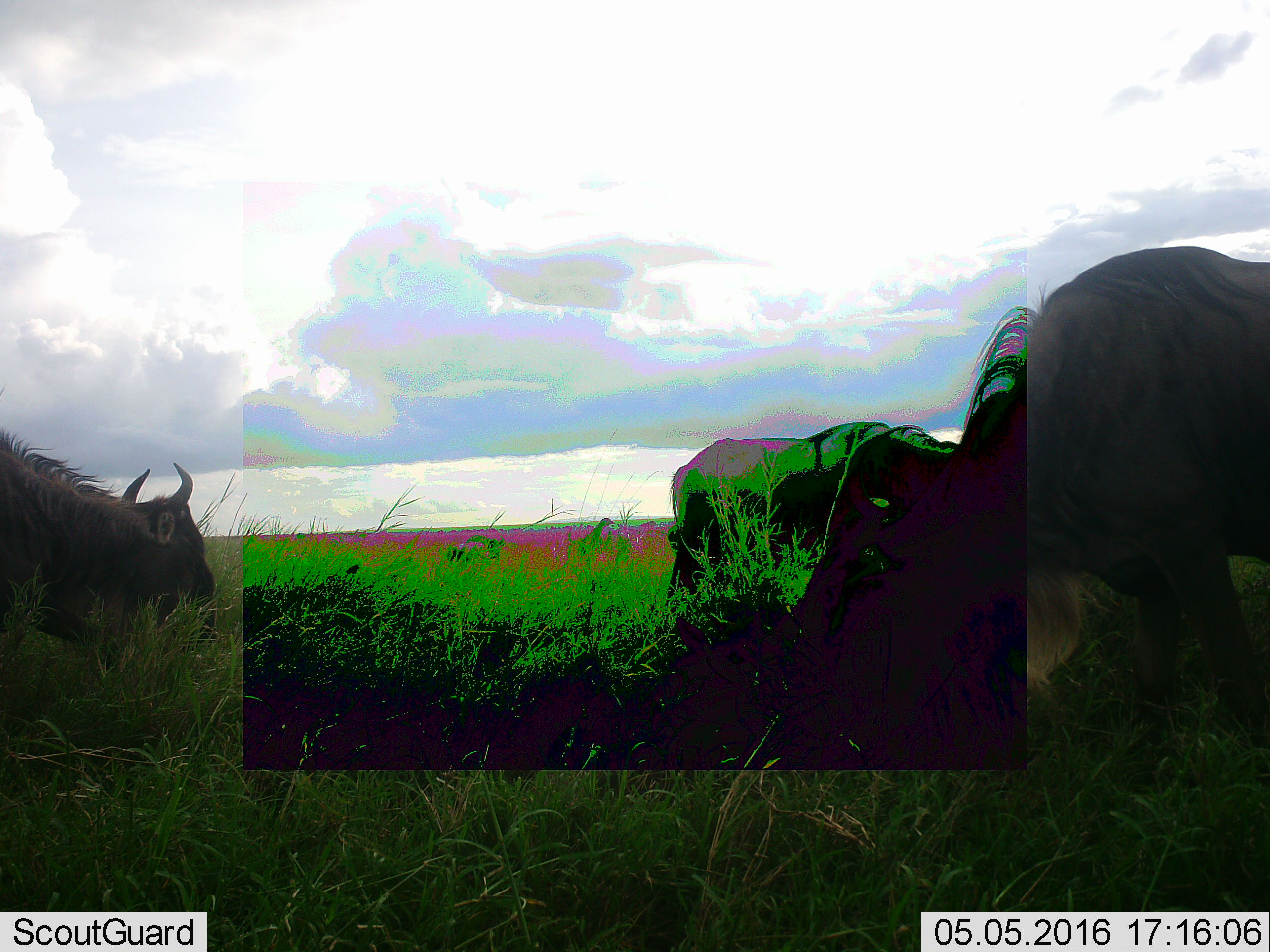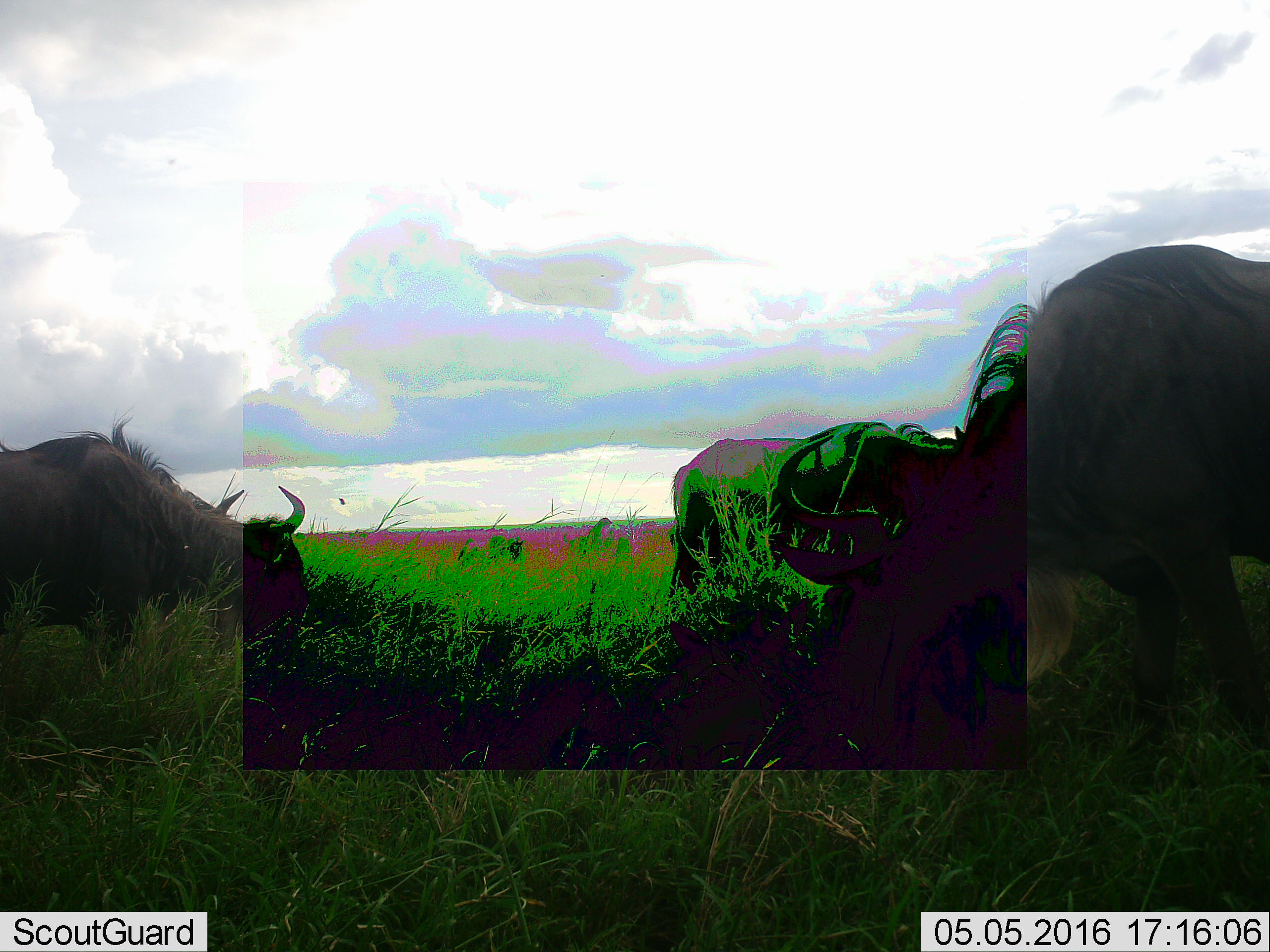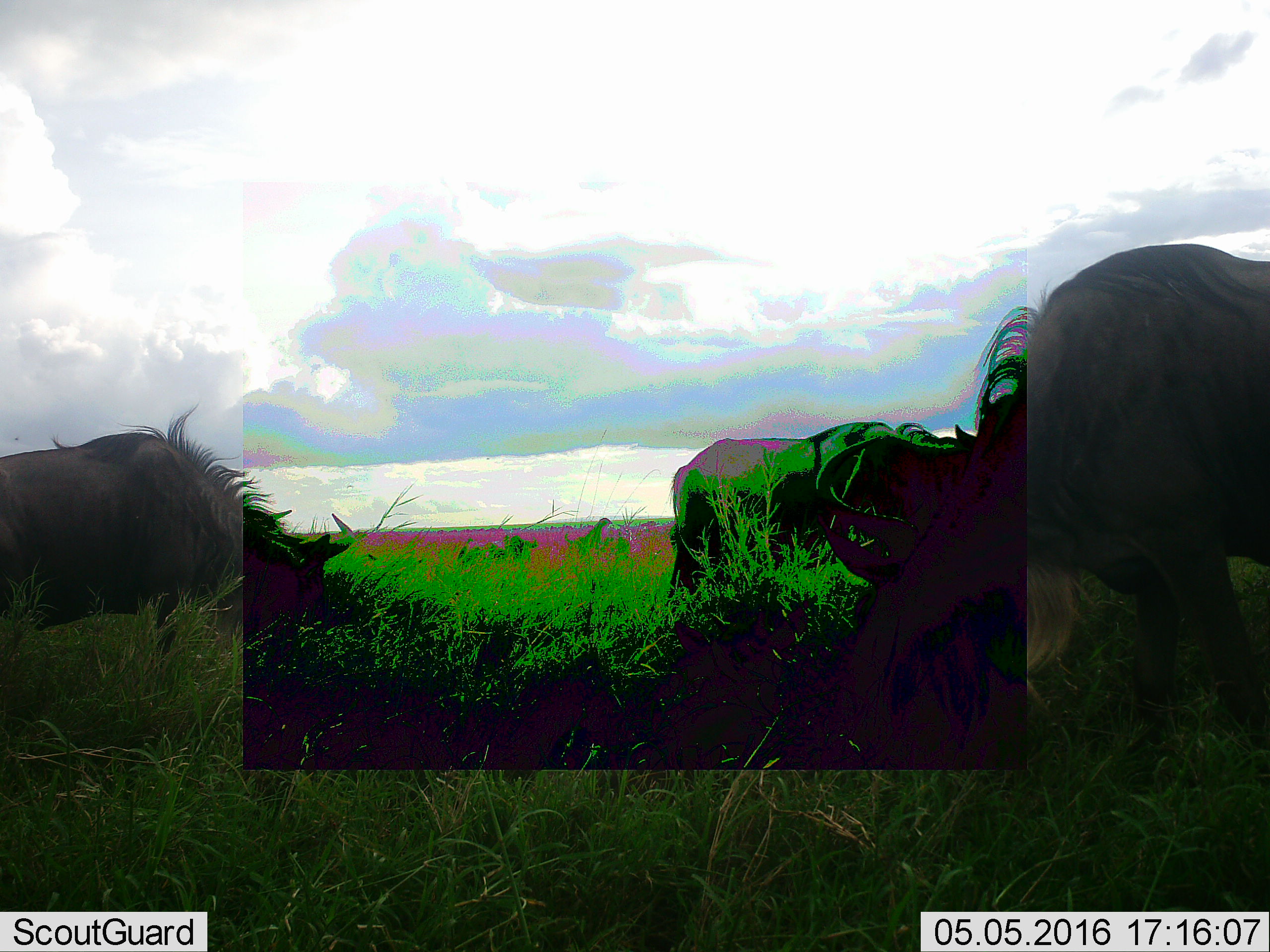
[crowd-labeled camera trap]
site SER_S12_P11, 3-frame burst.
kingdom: Animalia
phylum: Chordata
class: Mammalia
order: Artiodactyla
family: Bovidae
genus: Connochaetes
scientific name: Connochaetes taurinus taurinus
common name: blue wildebeest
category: wildebeestblue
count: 3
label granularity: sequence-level